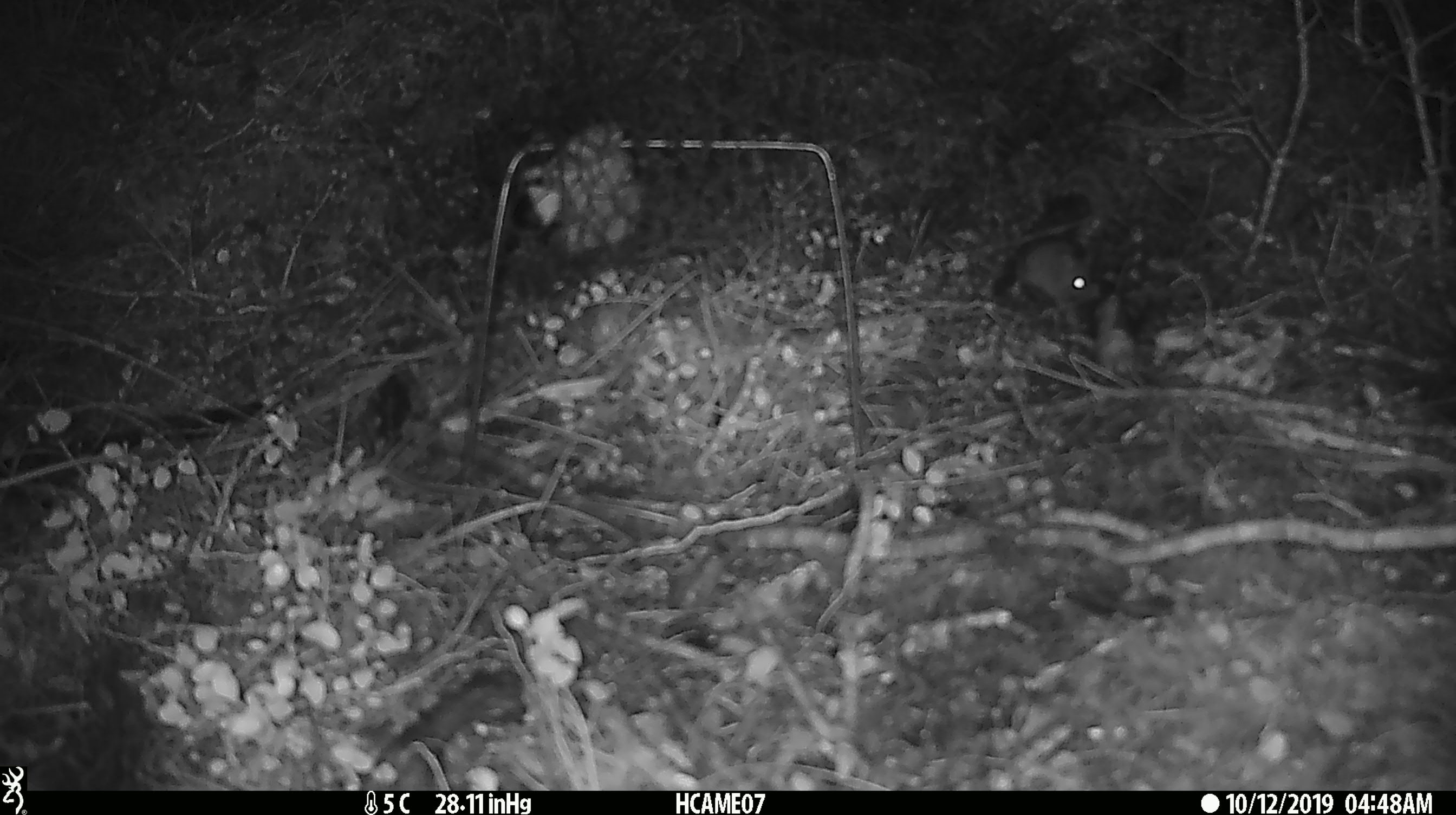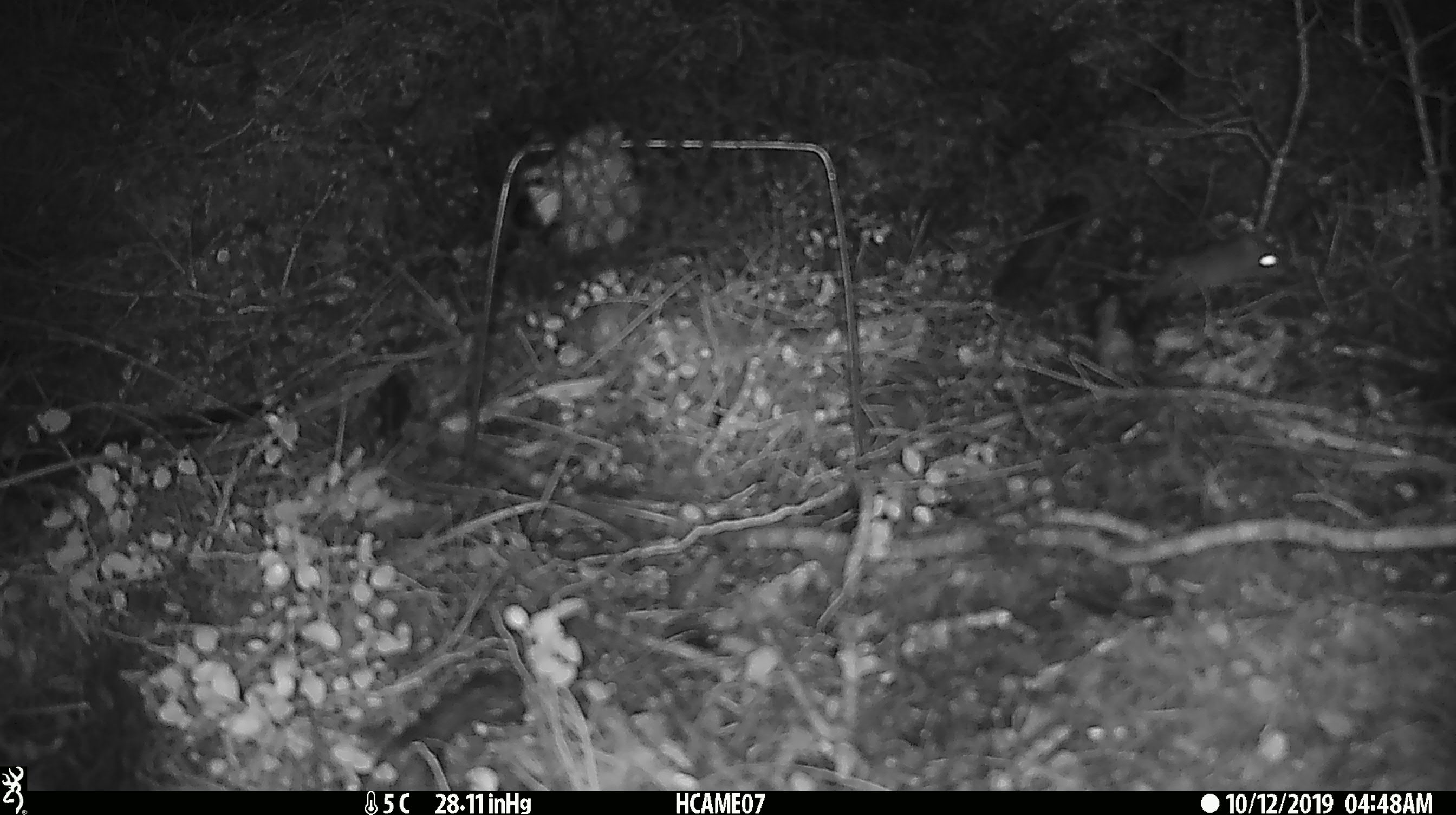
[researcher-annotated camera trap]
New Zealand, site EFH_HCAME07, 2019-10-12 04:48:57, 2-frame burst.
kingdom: Animalia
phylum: Chordata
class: Mammalia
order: Rodentia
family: Muridae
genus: Mus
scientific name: Mus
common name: mouse